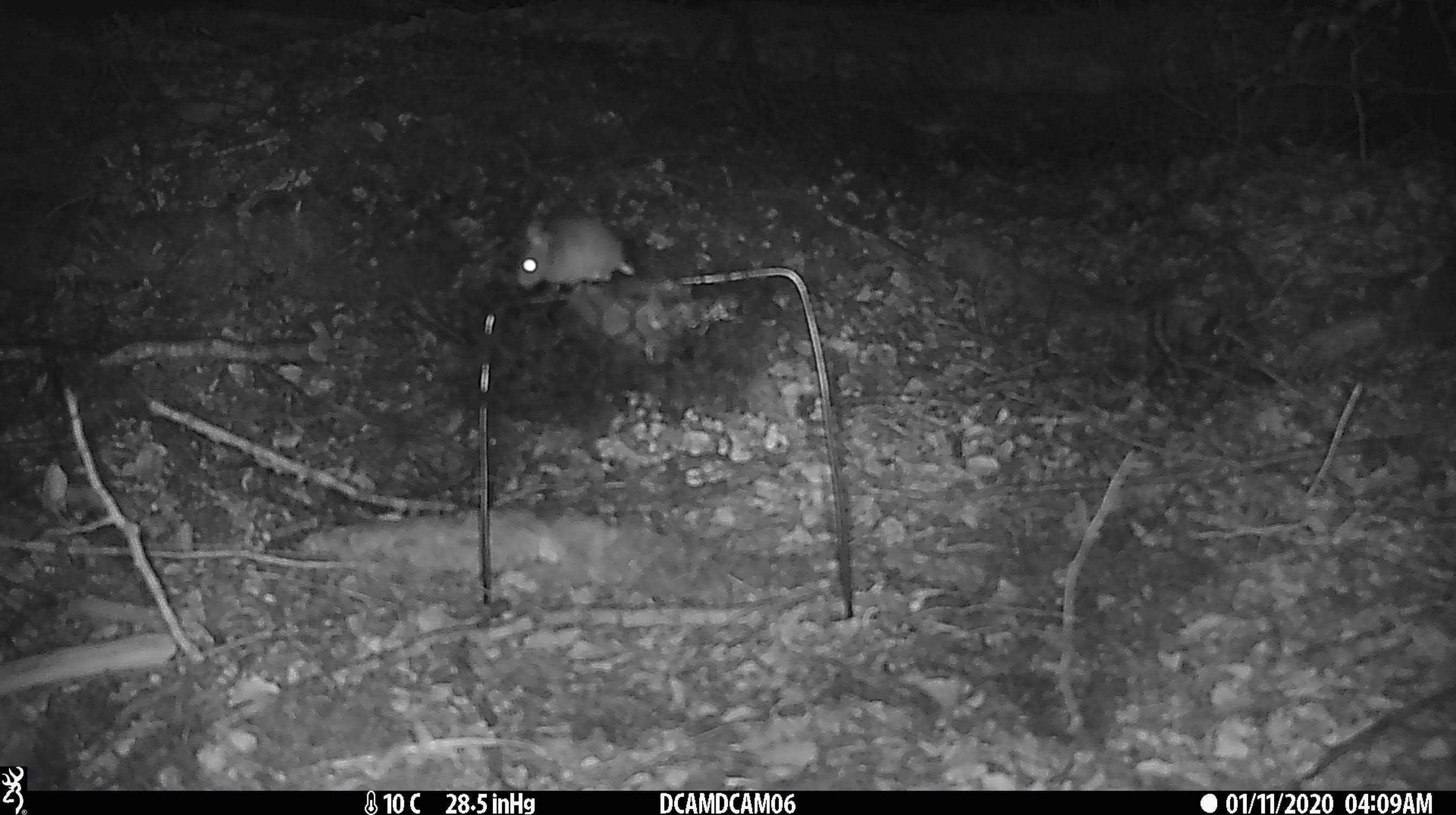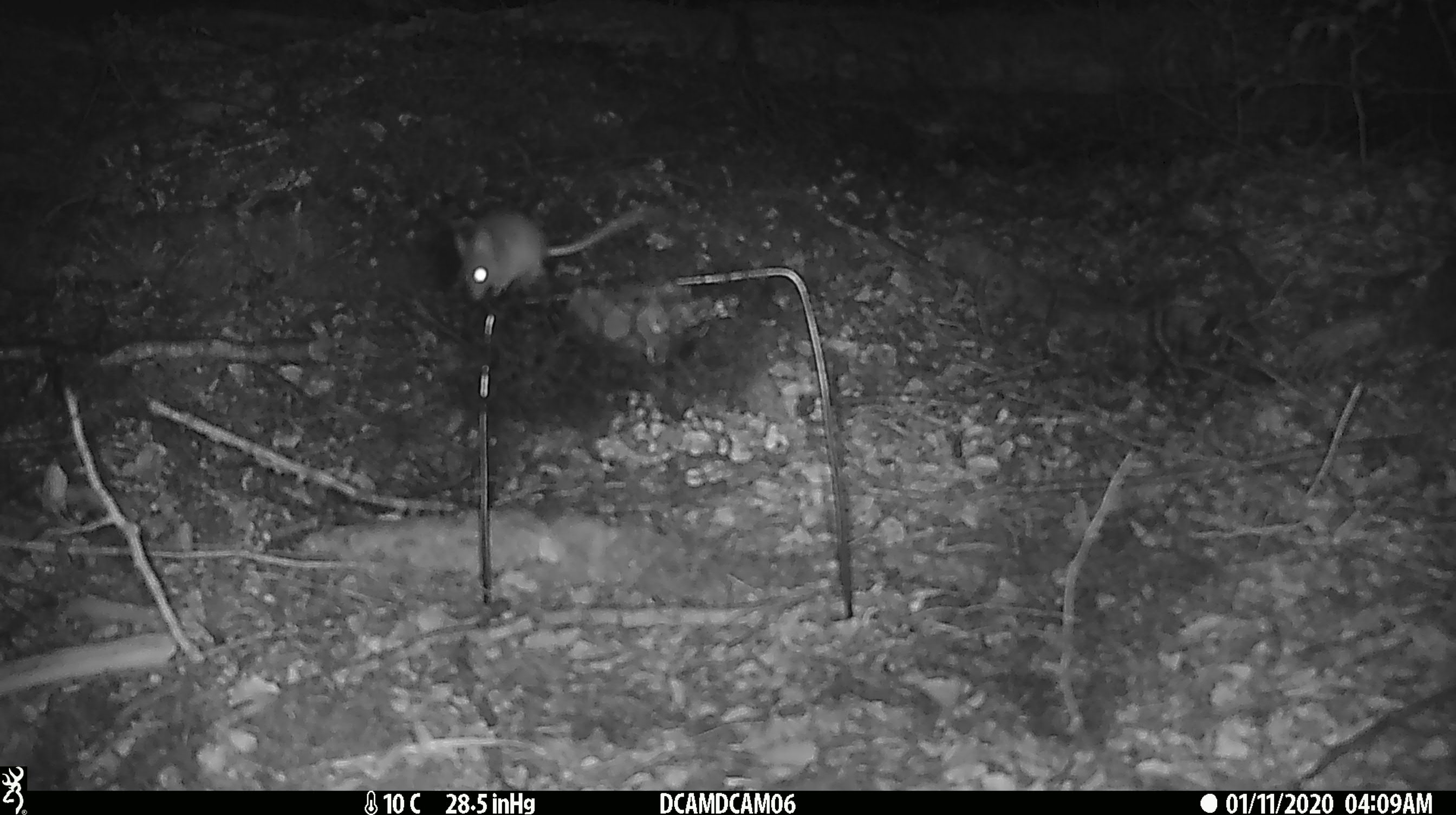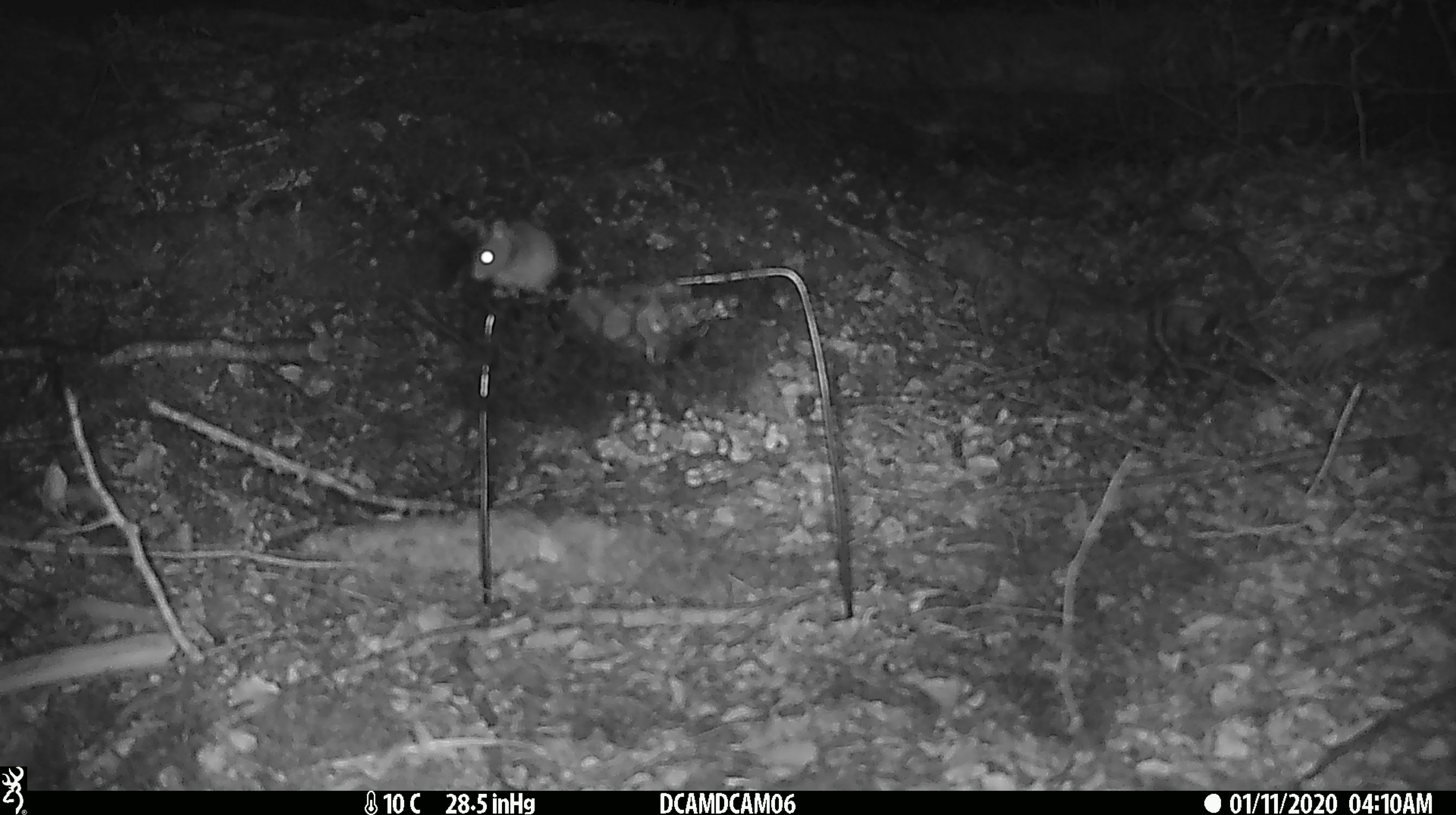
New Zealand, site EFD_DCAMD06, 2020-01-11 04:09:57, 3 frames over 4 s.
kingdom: Animalia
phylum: Chordata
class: Mammalia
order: Rodentia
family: Muridae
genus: Mus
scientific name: Mus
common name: mouse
Mouse (Mus).